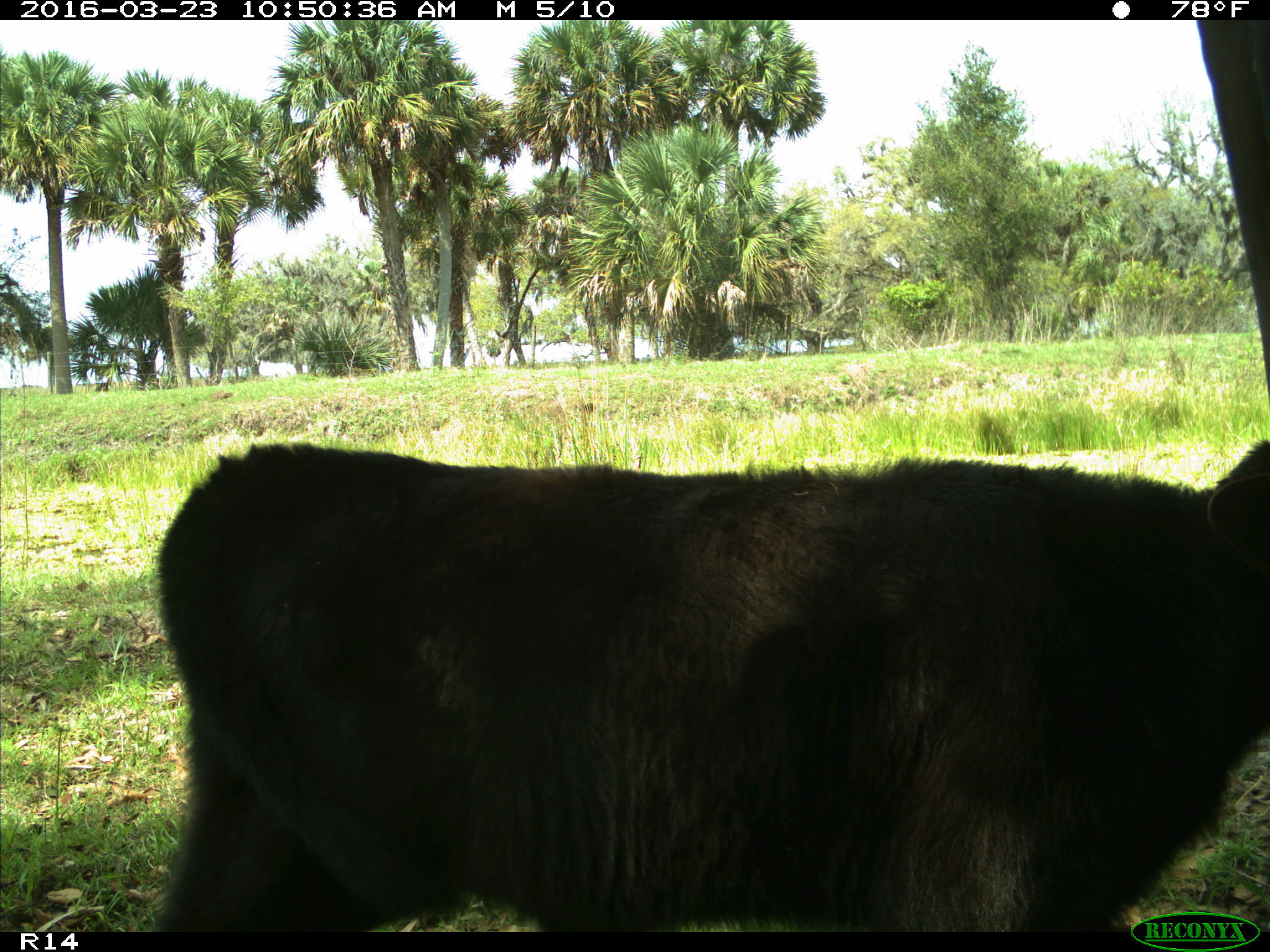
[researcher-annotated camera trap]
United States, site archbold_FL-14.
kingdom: Animalia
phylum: Chordata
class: Mammalia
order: Artiodactyla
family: Bovidae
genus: Bos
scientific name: Bos taurus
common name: domestic cow